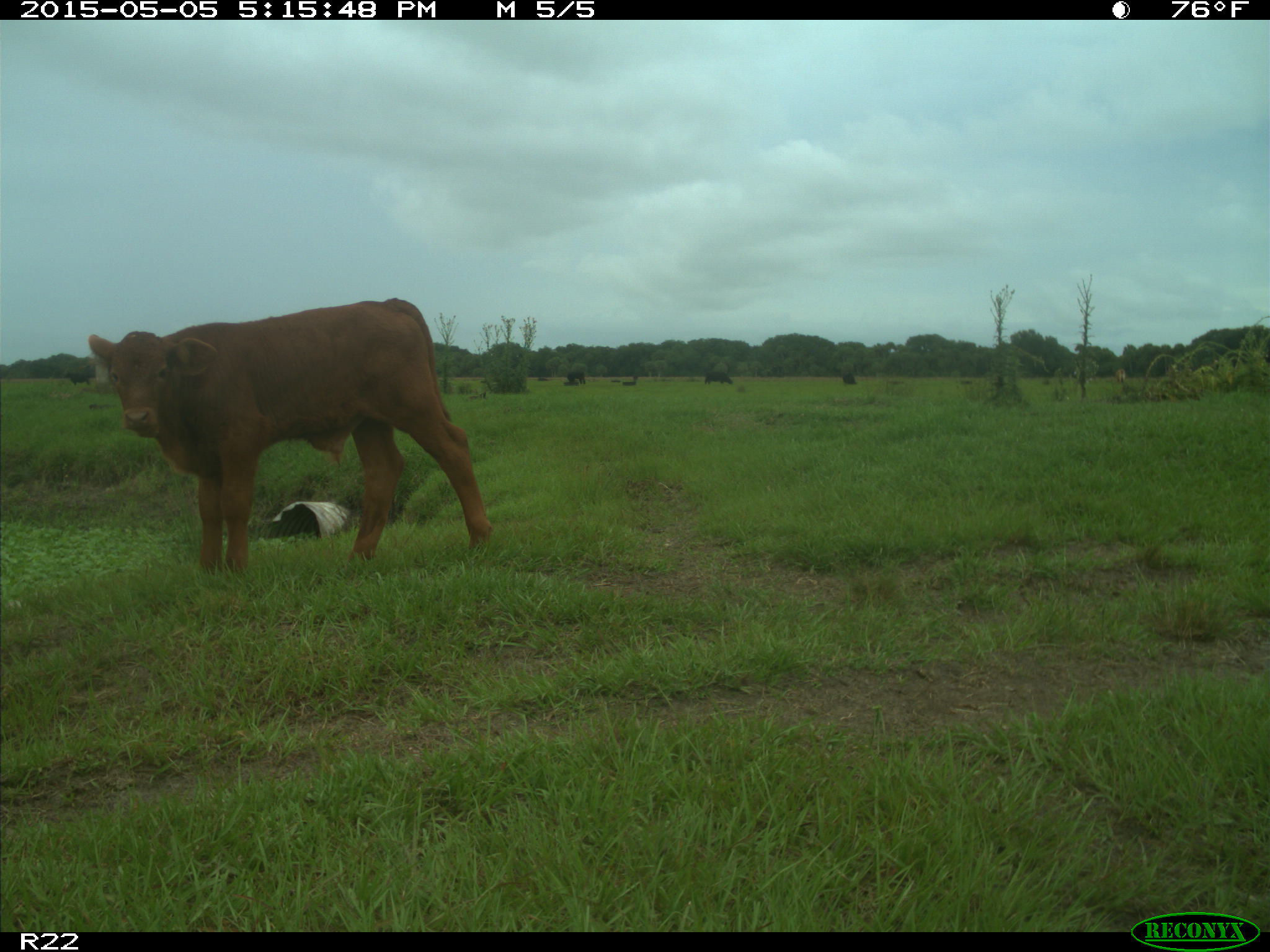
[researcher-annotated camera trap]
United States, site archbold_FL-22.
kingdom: Animalia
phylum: Chordata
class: Mammalia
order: Artiodactyla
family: Bovidae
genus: Bos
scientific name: Bos taurus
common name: domestic cow